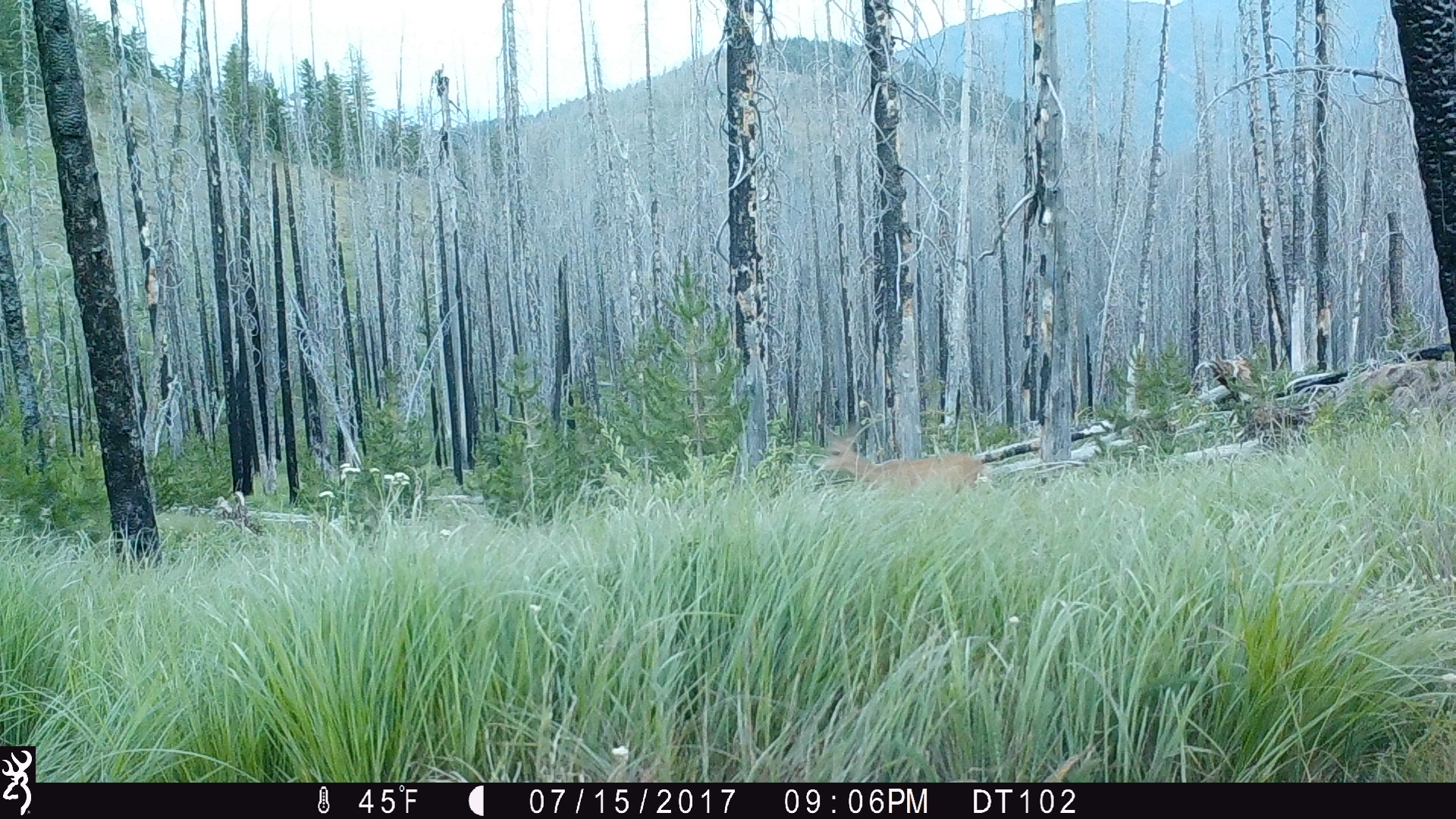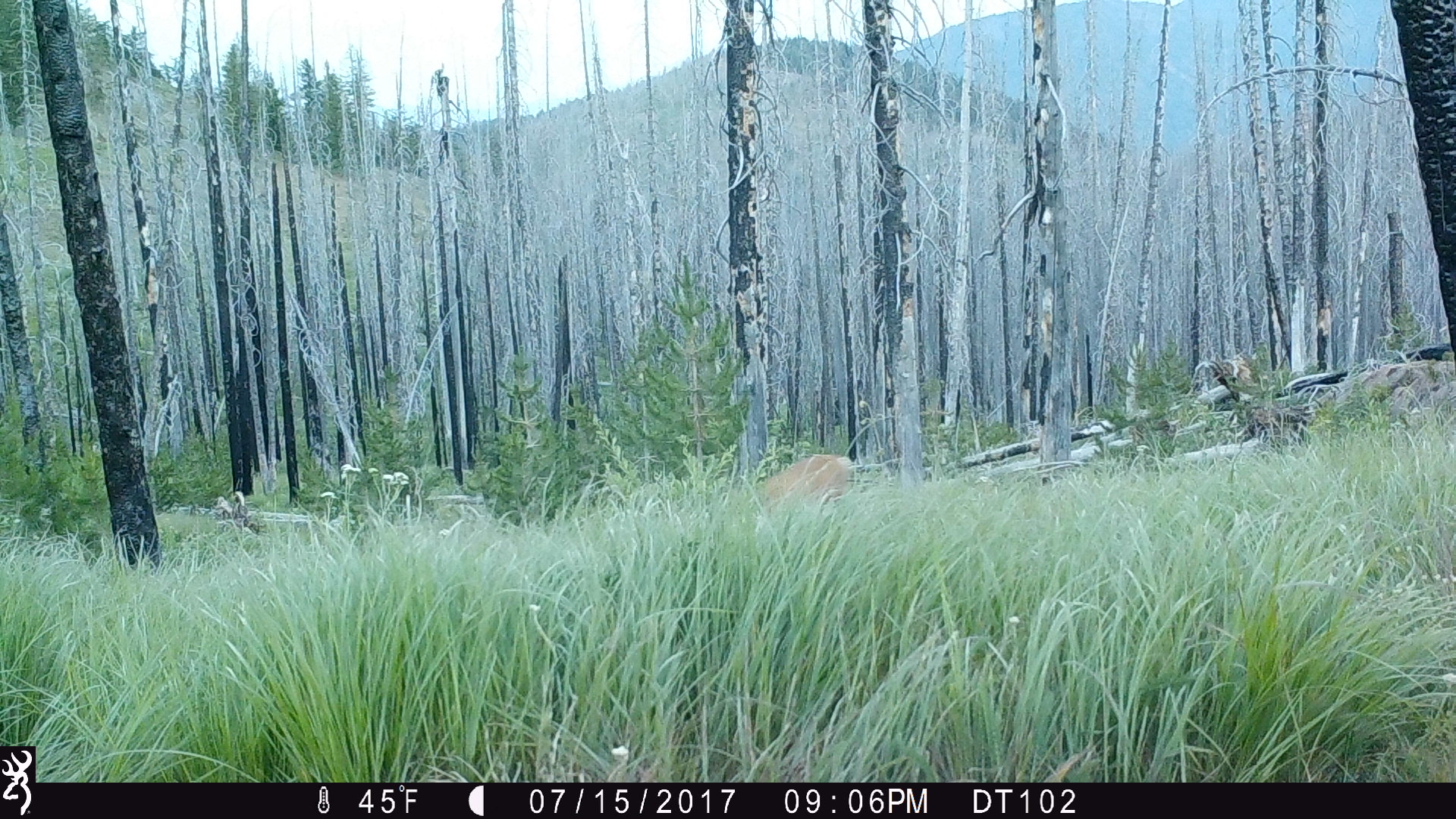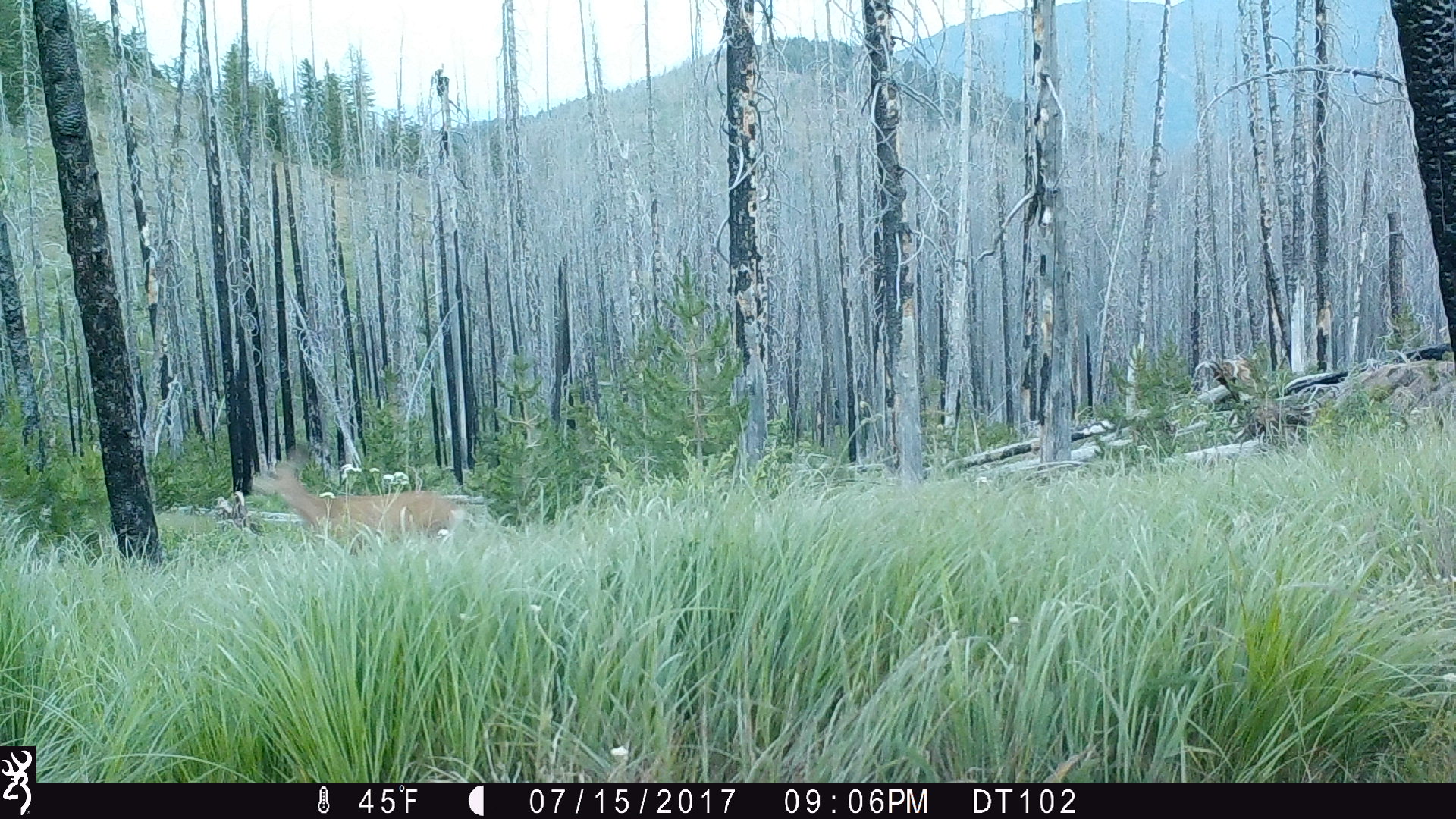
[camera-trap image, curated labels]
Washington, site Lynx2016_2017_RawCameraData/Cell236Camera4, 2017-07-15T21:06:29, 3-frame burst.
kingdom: Animalia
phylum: Chordata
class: Mammalia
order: Artiodactyla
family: Cervidae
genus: Odocoileus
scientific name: Odocoileus hemionus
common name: mule deer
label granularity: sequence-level